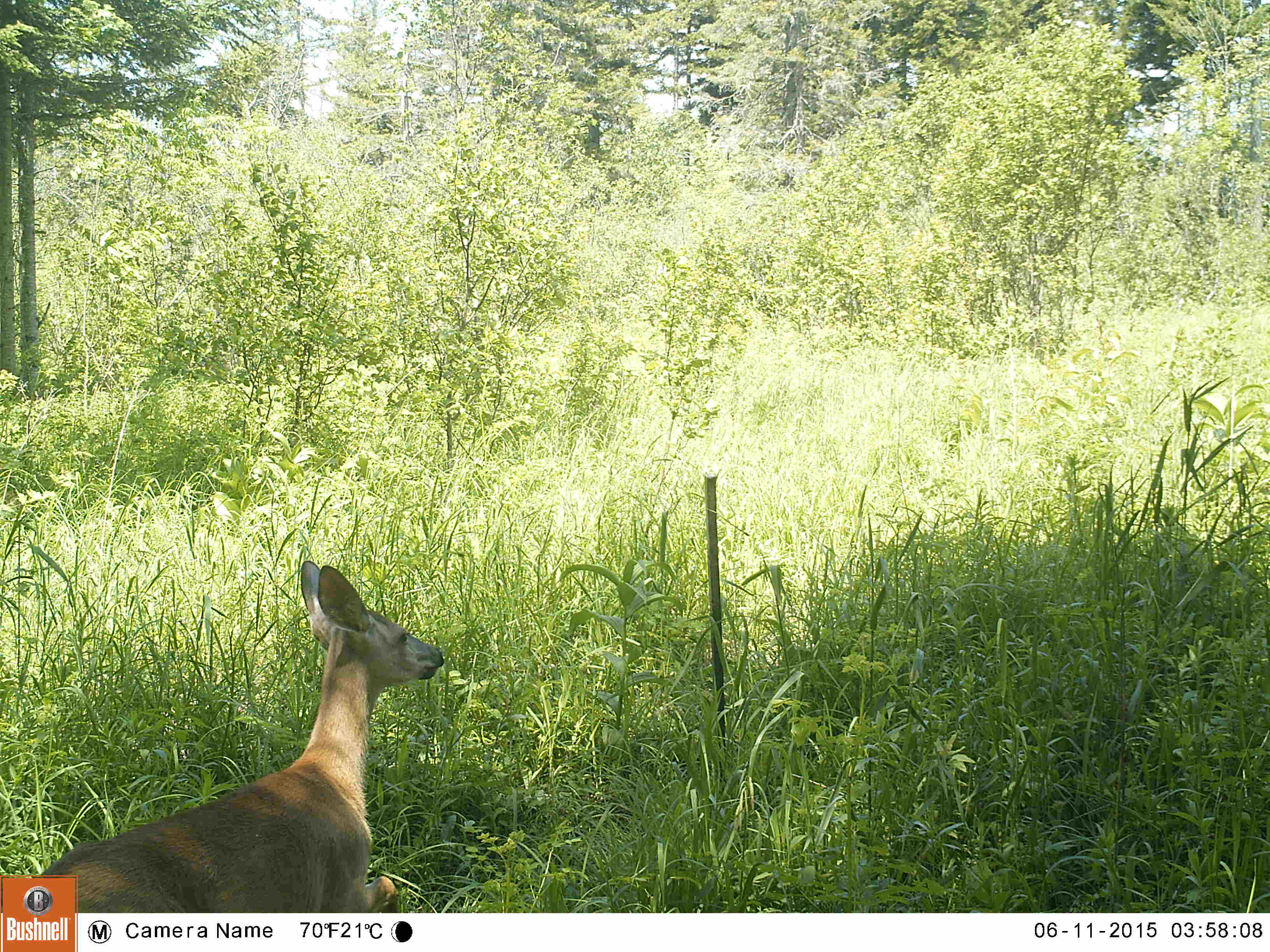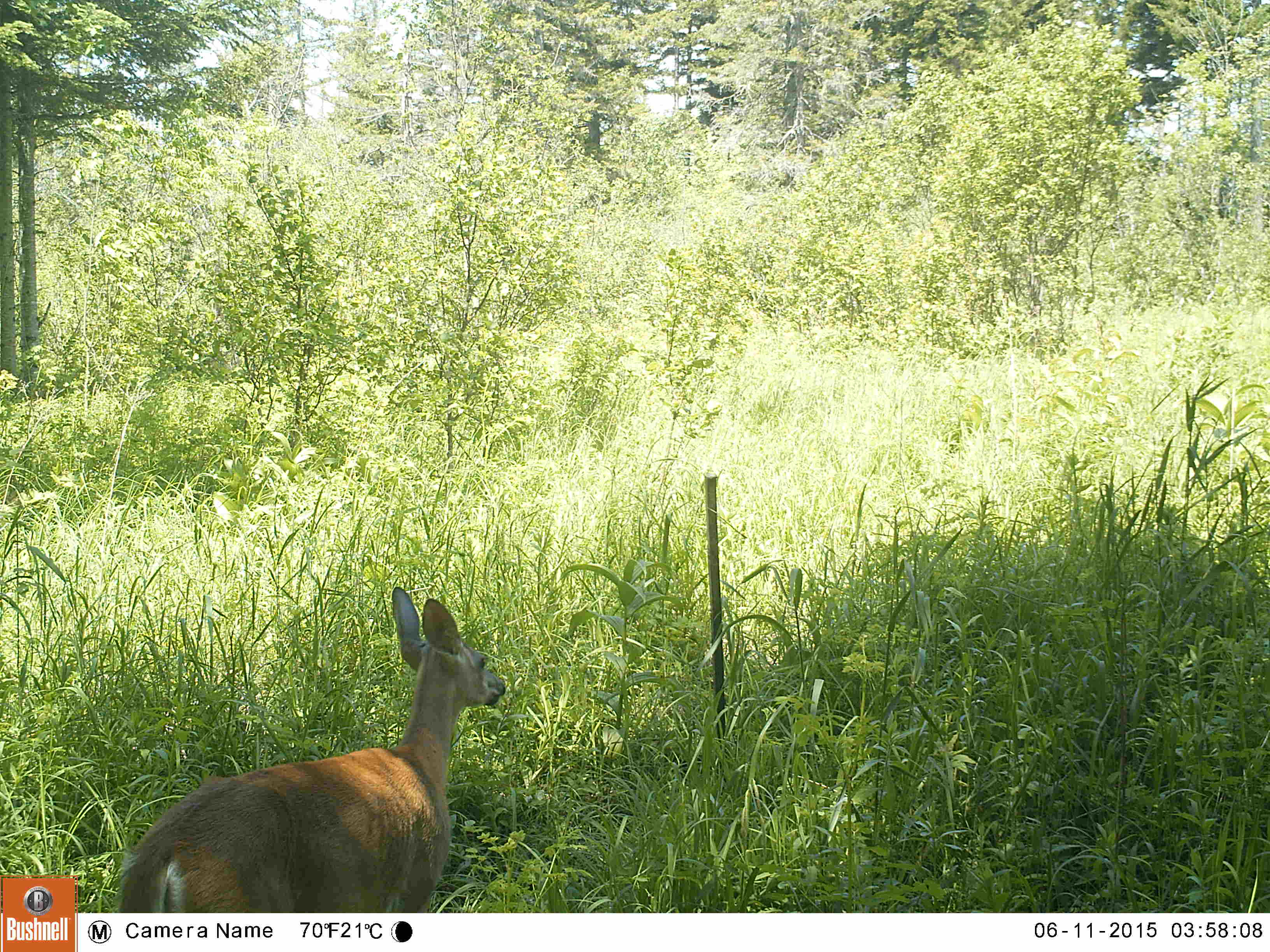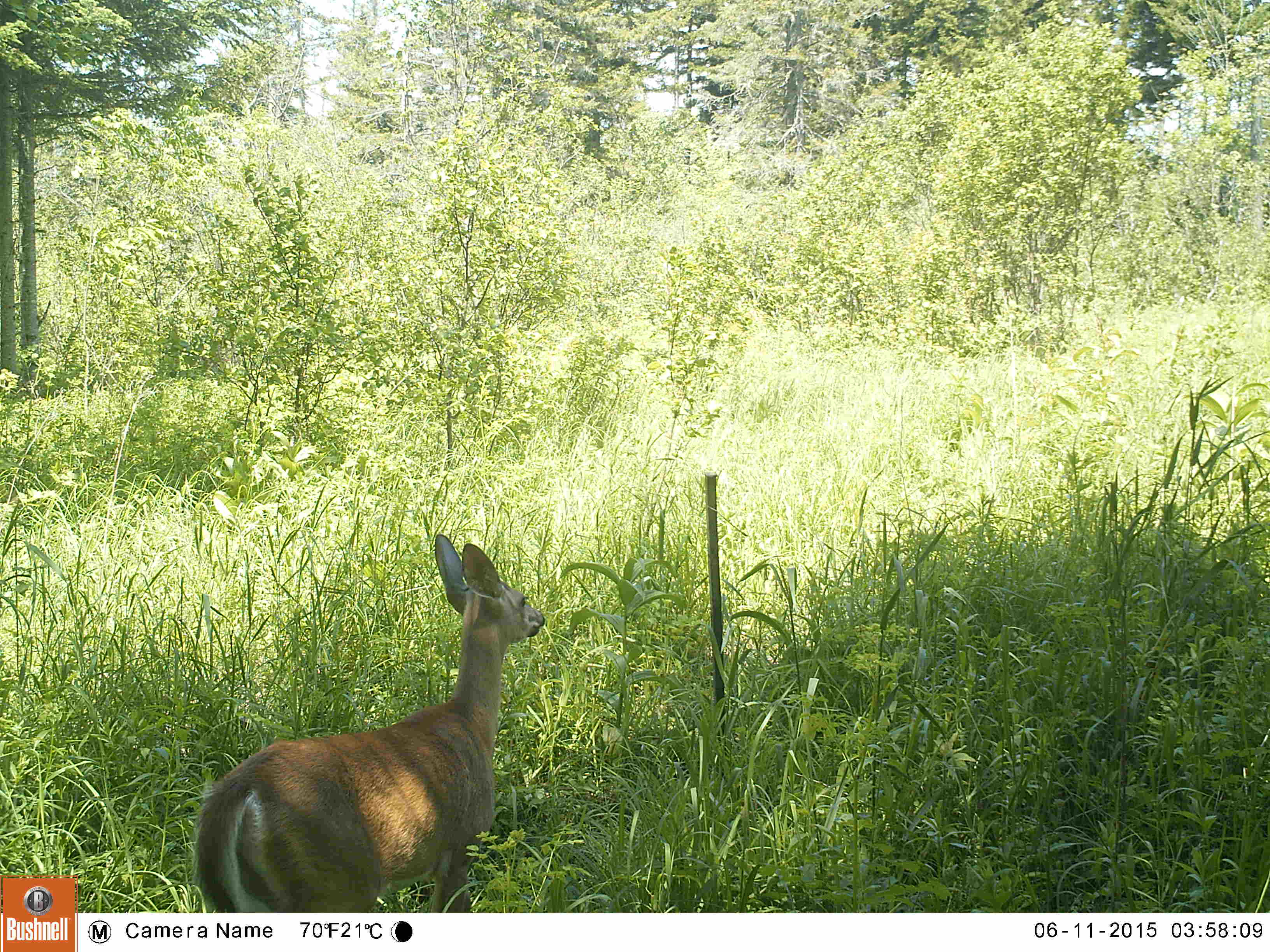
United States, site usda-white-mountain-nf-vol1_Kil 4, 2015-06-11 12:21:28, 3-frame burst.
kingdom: Animalia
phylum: Chordata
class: Mammalia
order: Artiodactyla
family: Cervidae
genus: Odocoileus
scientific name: Odocoileus virginianus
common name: white-tailed deer